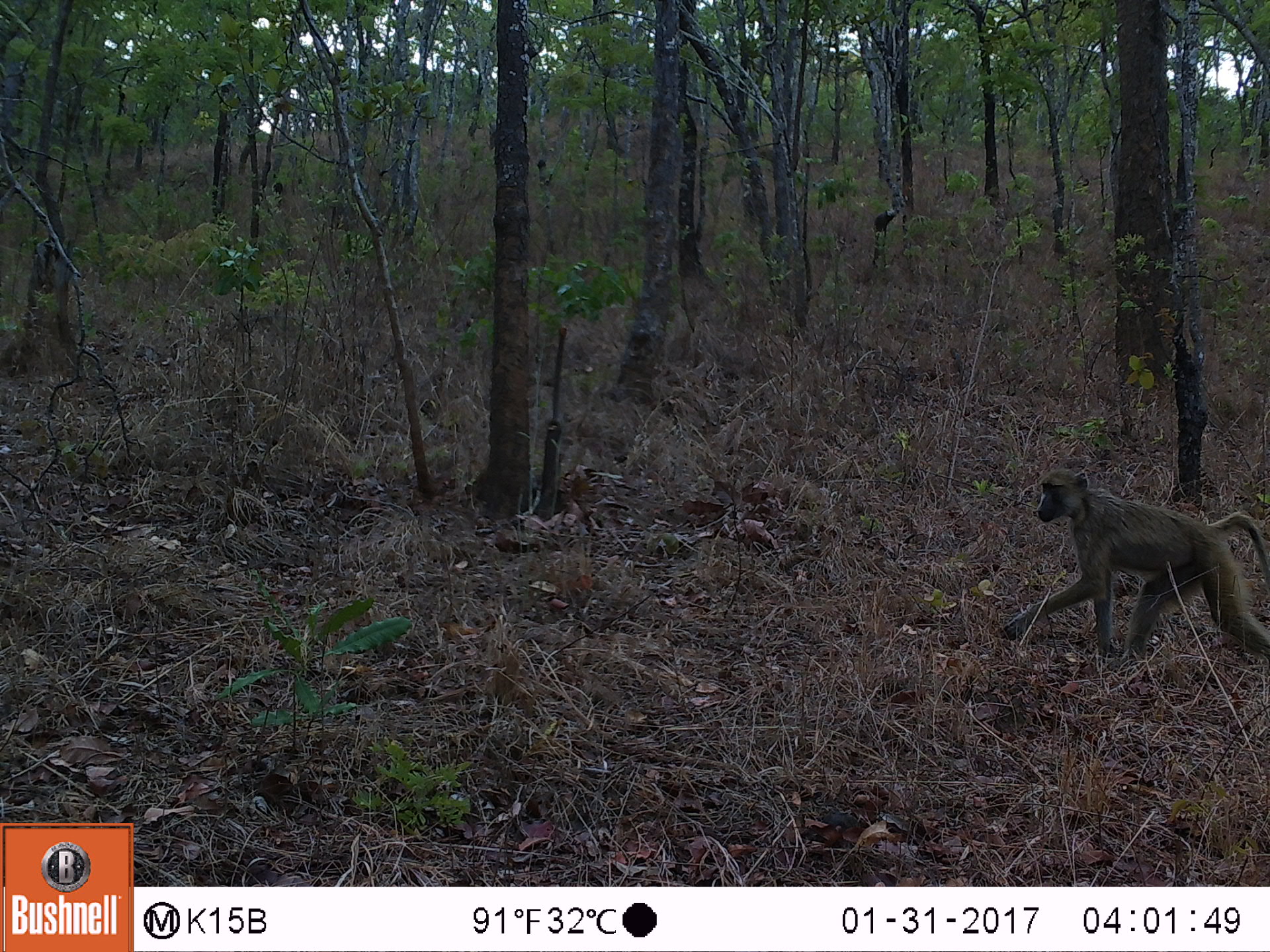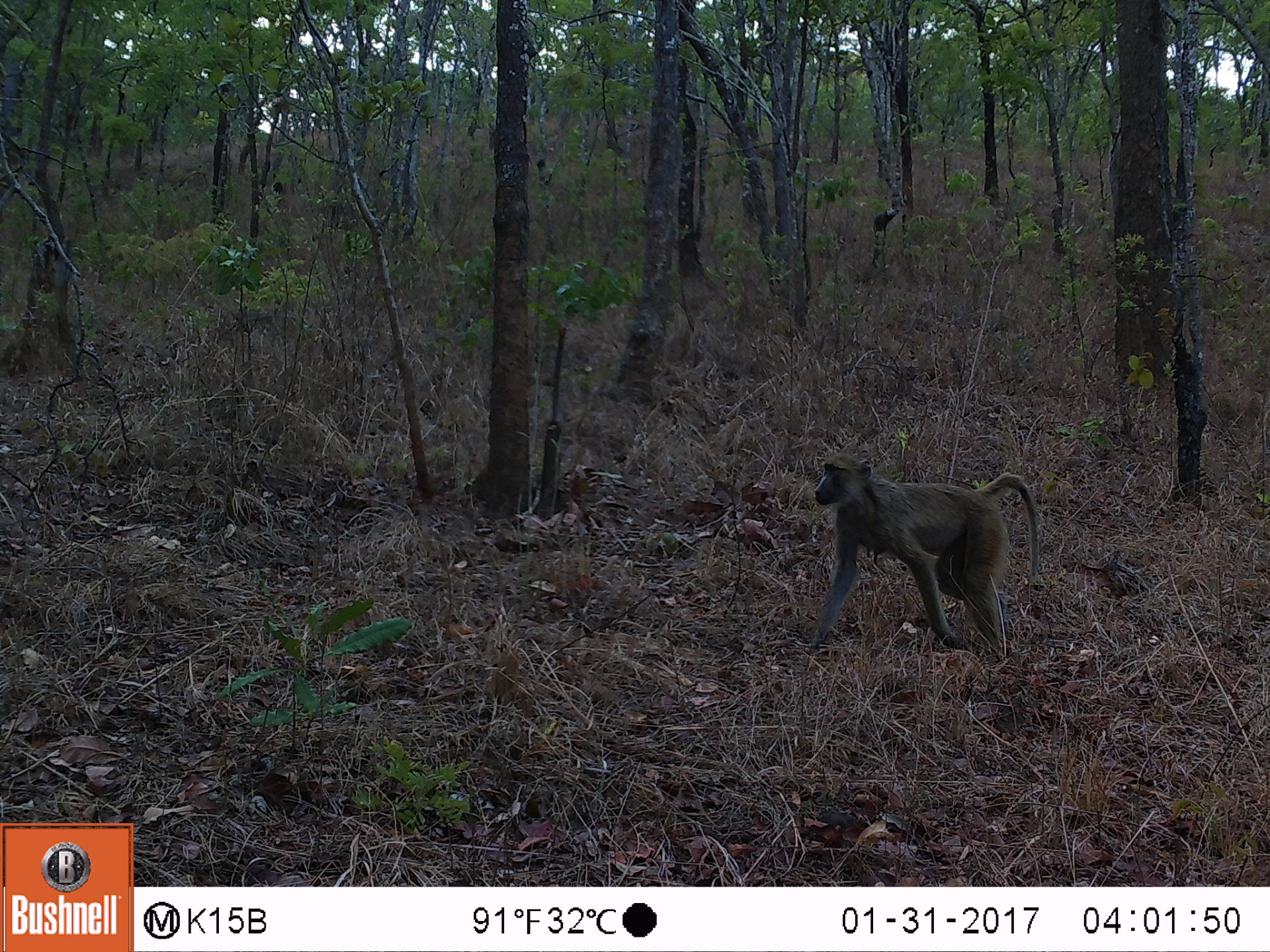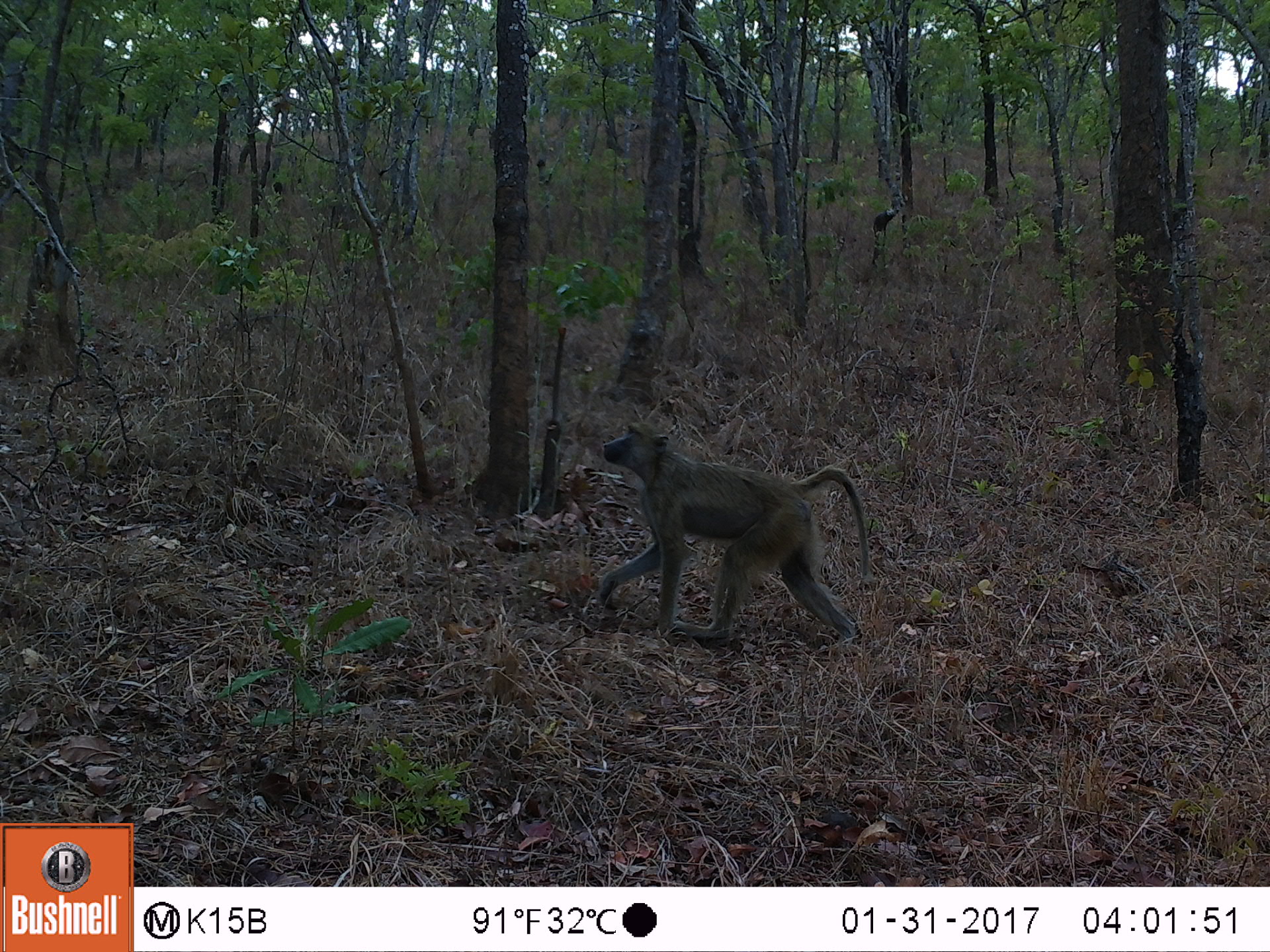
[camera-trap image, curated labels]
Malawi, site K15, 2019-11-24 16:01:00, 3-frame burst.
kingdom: Animalia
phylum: Chordata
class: Mammalia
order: Primates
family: Cercopithecidae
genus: Papio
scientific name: Papio cynocephalus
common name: yellow baboon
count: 1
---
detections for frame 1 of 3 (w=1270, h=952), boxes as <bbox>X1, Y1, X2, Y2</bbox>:
yellow baboon: <bbox>1000, 469, 1266, 670</bbox>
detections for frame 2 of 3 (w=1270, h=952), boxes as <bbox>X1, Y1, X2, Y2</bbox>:
yellow baboon: <bbox>799, 438, 1056, 681</bbox>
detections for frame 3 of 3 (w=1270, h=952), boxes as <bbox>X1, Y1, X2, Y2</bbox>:
yellow baboon: <bbox>585, 421, 872, 651</bbox>